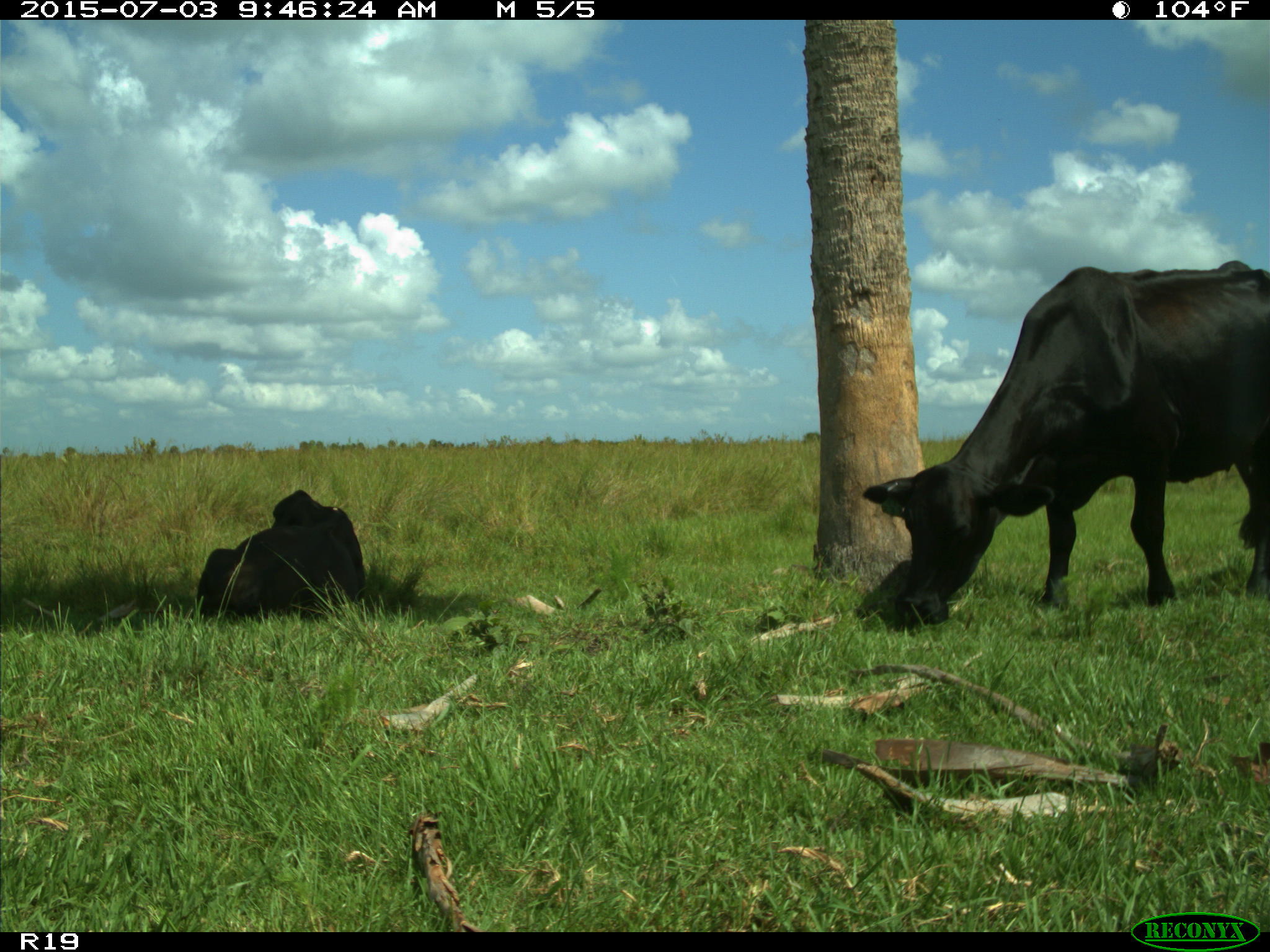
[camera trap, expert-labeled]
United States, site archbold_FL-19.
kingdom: Animalia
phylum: Chordata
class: Mammalia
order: Artiodactyla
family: Bovidae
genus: Bos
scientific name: Bos taurus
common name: domestic cow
Bos taurus (domestic cow).